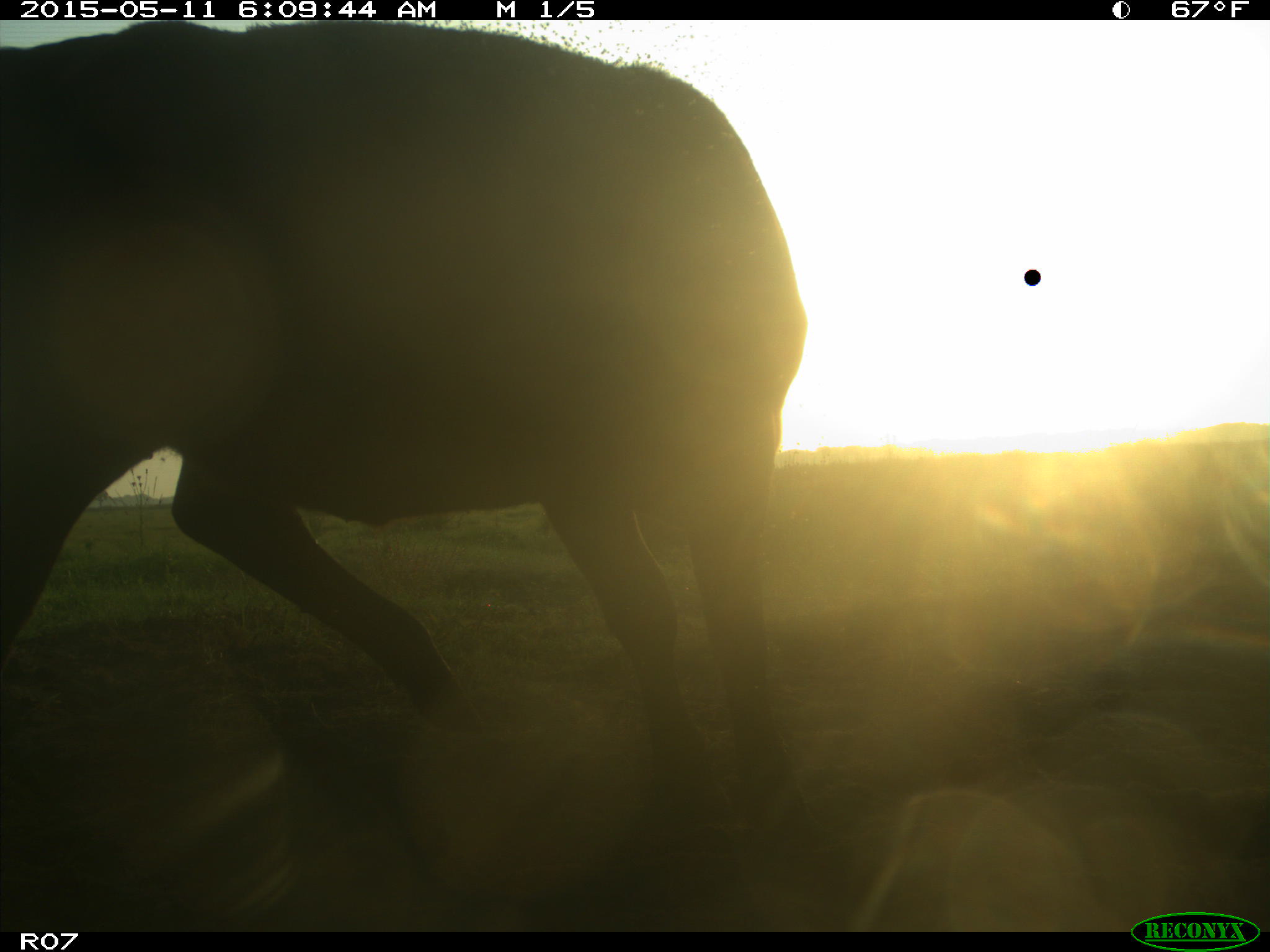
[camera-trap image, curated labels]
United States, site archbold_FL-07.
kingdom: Animalia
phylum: Chordata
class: Mammalia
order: Artiodactyla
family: Bovidae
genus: Bos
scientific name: Bos taurus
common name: domestic cow